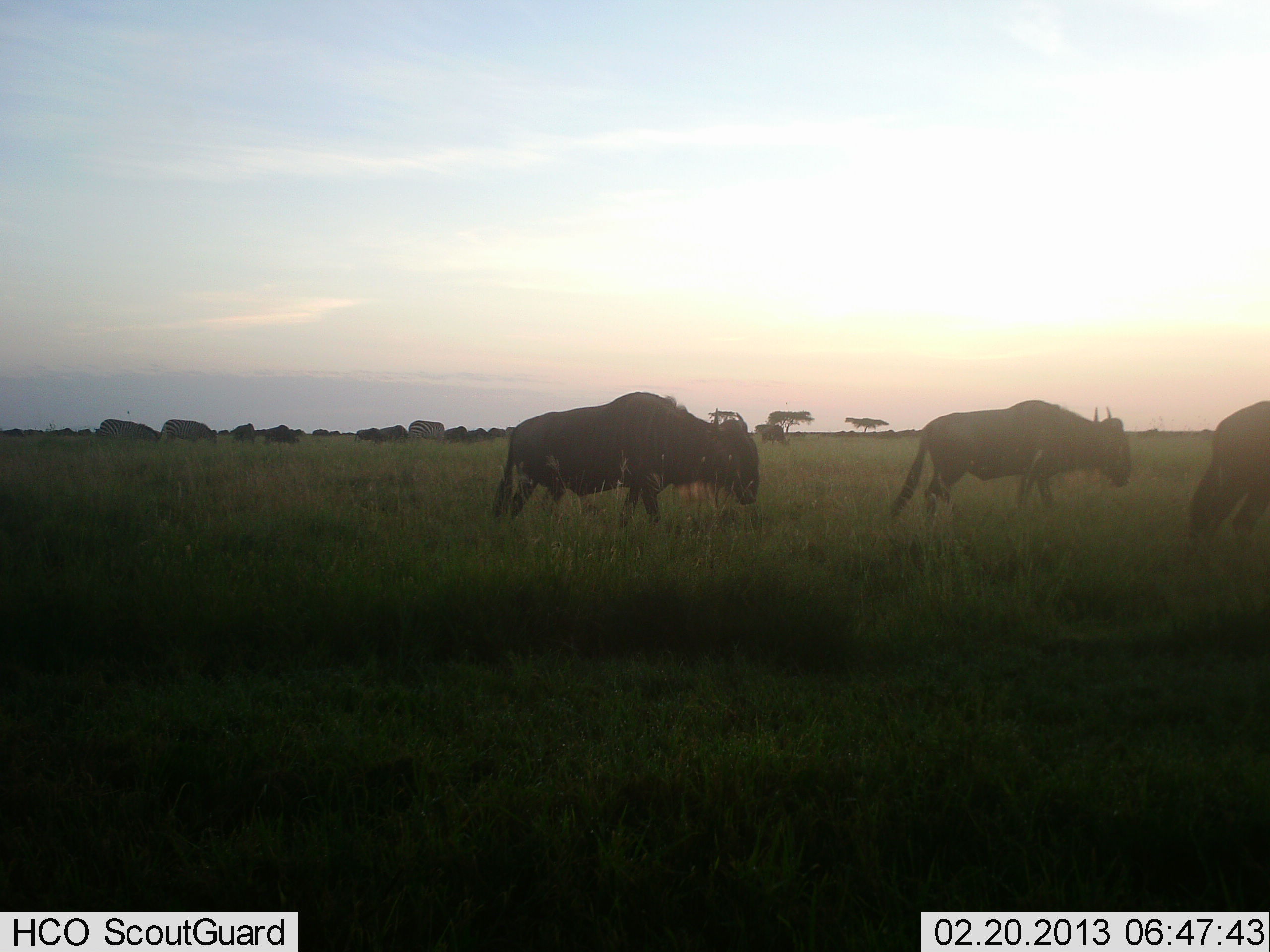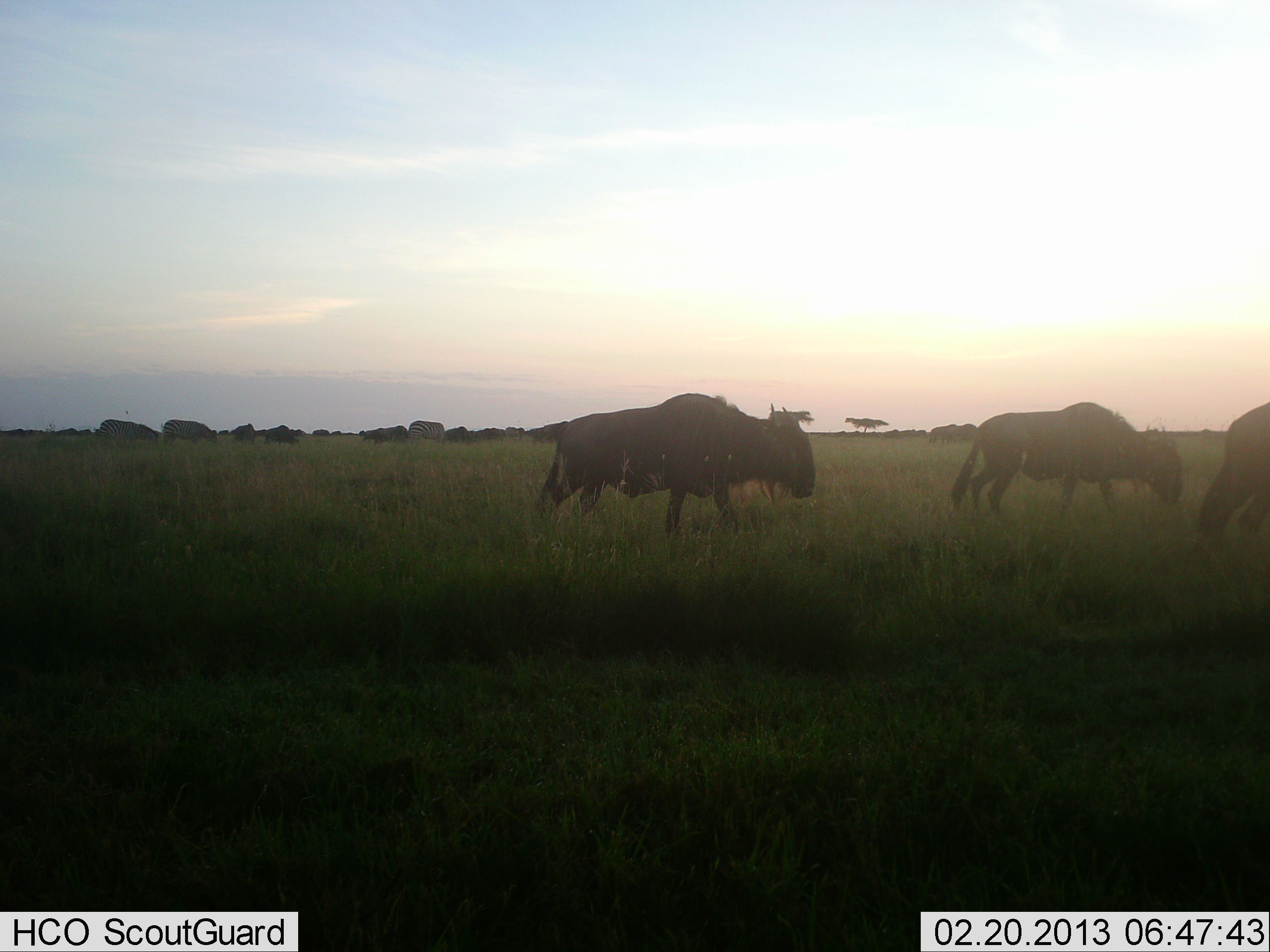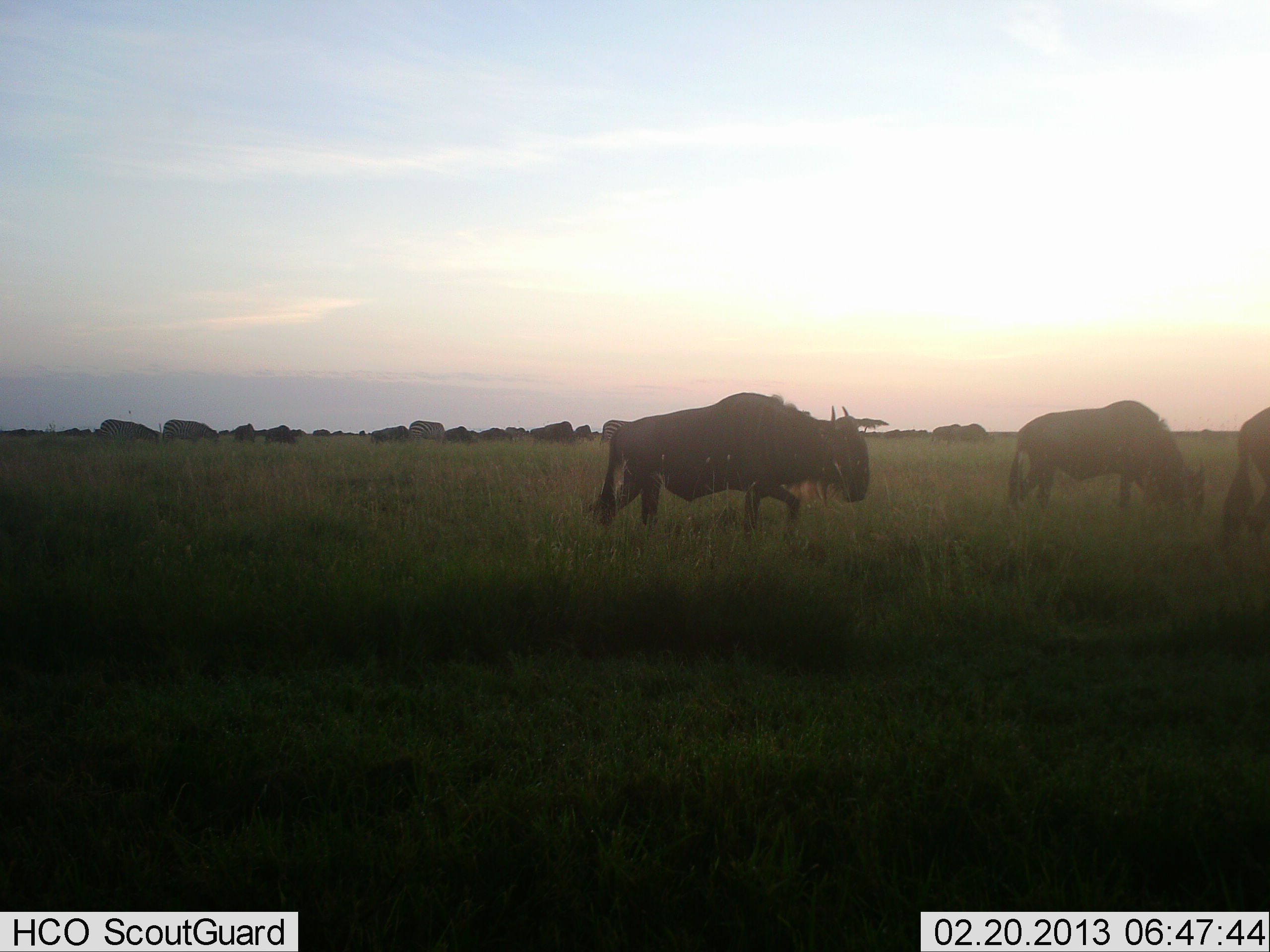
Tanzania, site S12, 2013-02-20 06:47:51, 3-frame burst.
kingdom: Animalia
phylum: Chordata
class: Mammalia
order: Artiodactyla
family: Bovidae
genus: Connochaetes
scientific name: Connochaetes taurinus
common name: blue wildebeest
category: wildebeest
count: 11-50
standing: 22%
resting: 0%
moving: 94%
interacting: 0%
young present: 0%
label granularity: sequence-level